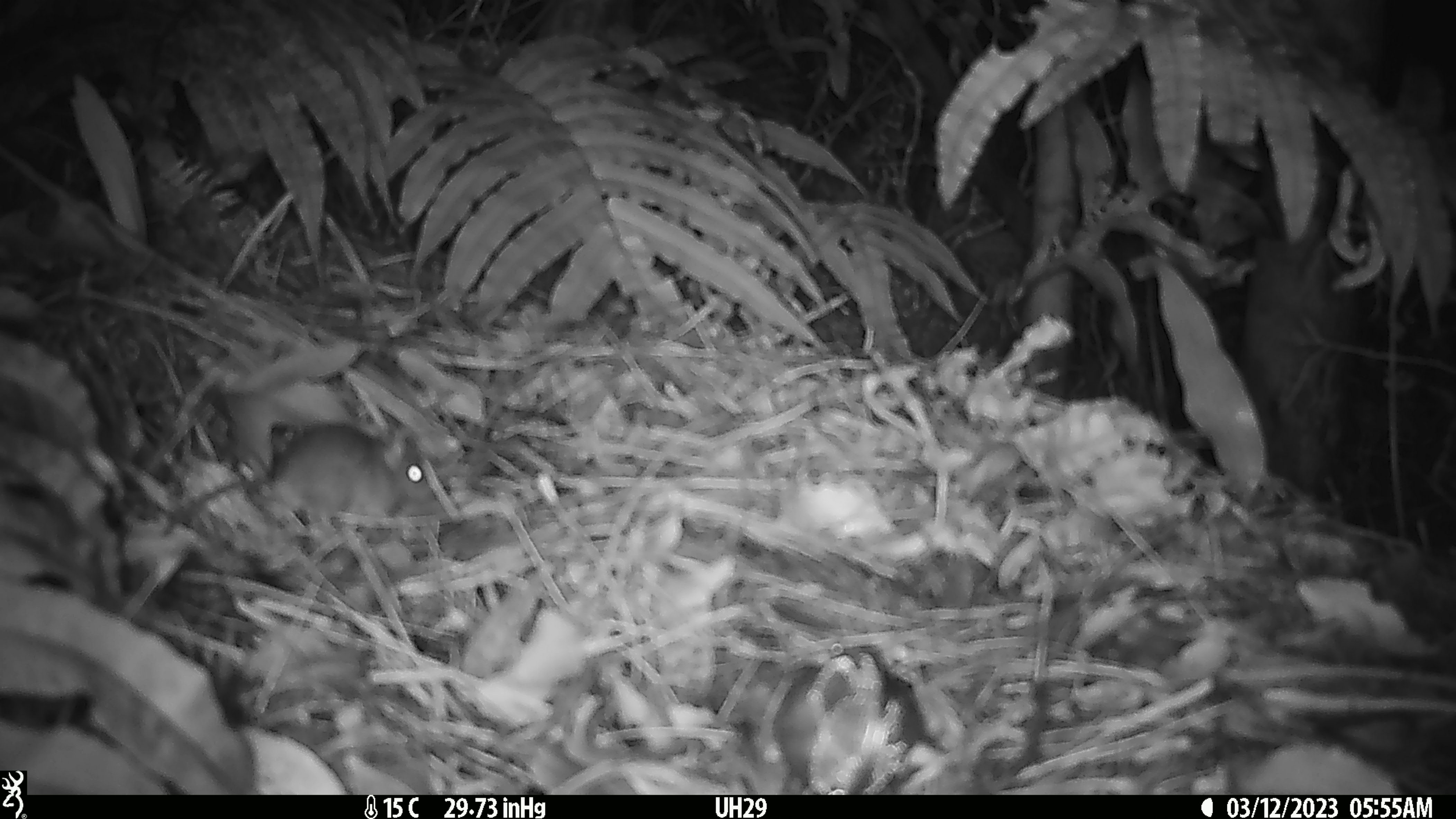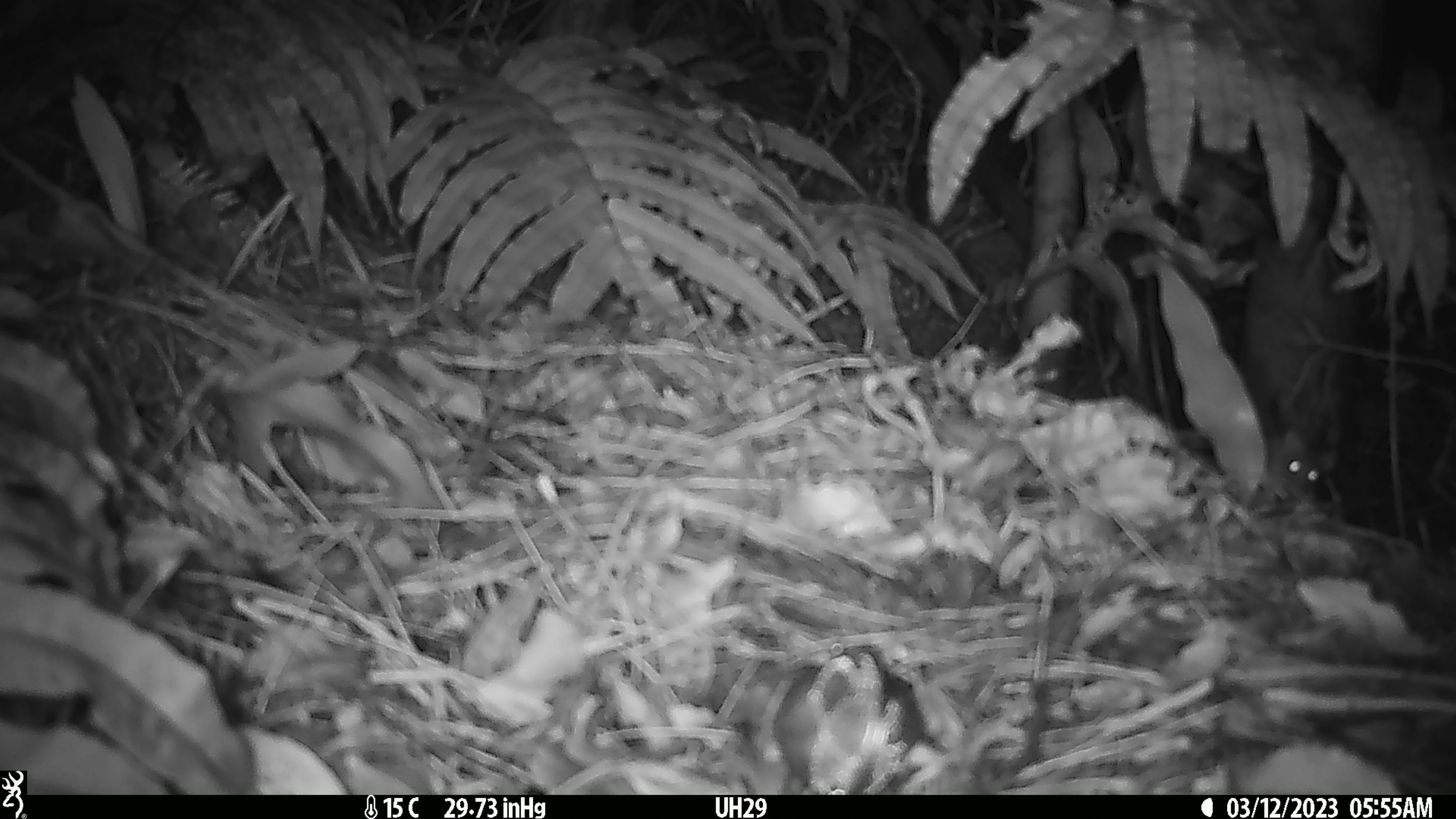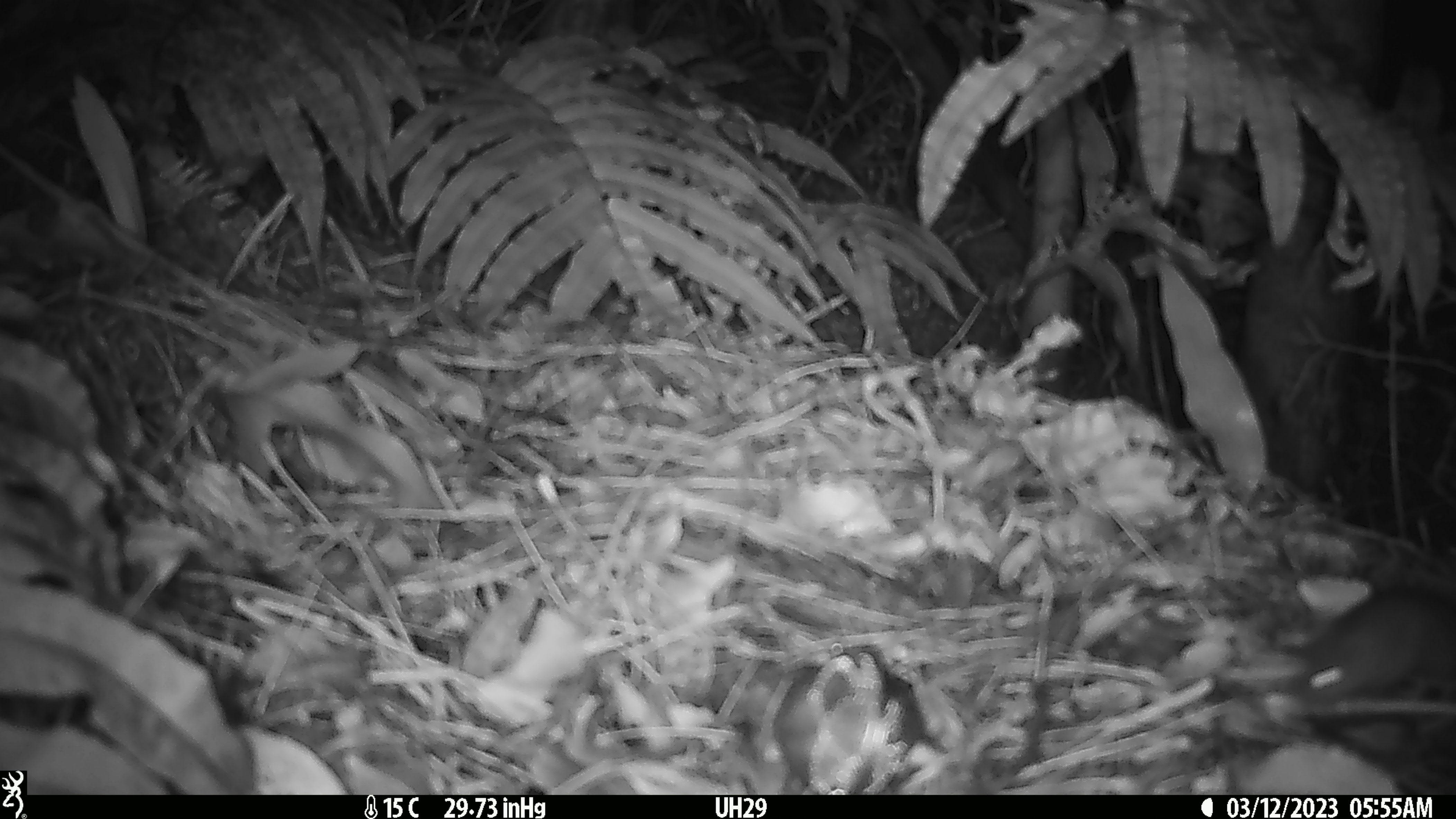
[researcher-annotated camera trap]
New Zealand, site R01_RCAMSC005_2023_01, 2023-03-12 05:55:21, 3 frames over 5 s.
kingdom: Animalia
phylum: Chordata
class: Mammalia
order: Rodentia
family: Muridae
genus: Mus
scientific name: Mus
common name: mouse